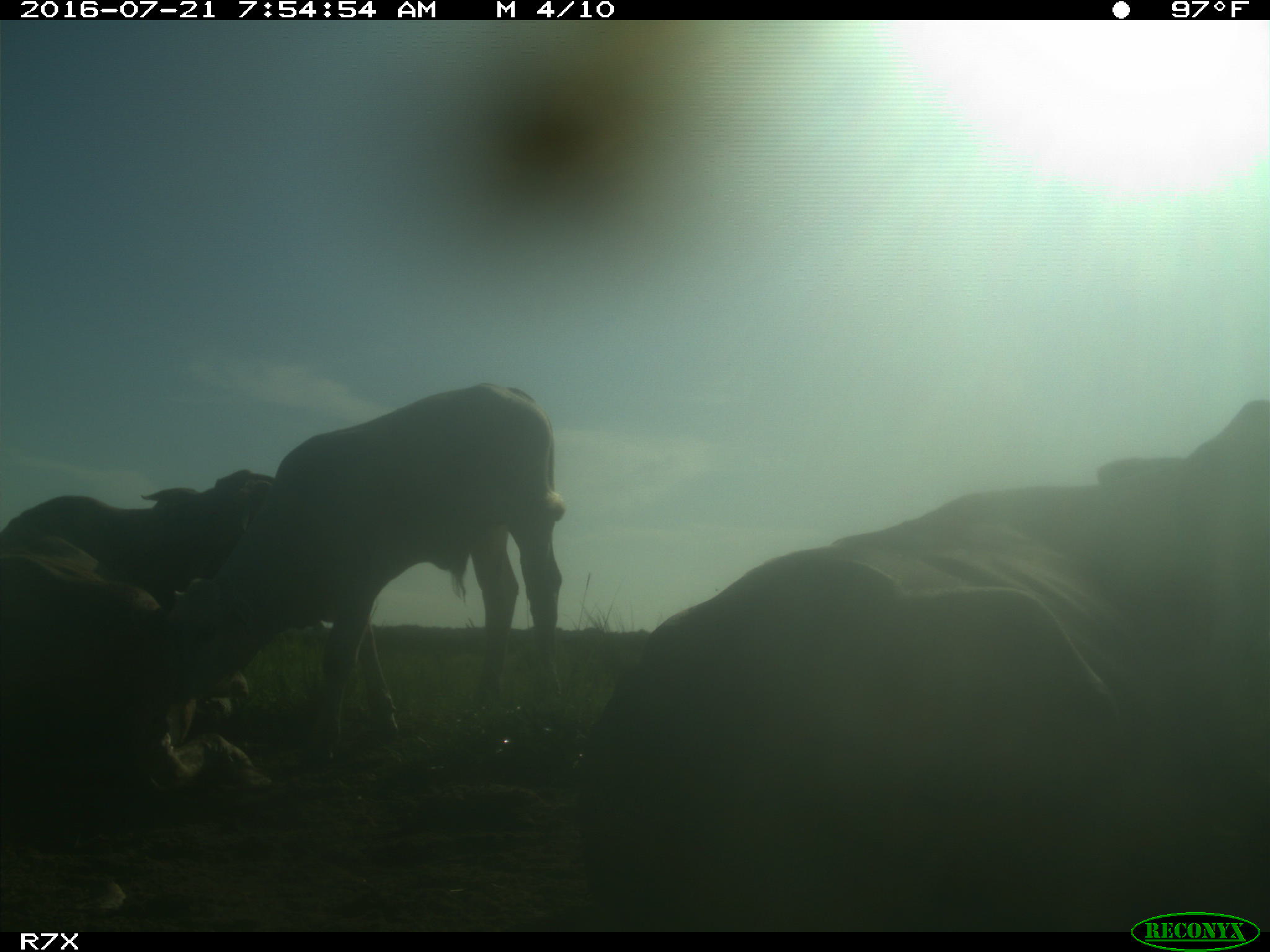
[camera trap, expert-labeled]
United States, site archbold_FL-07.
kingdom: Animalia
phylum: Chordata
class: Mammalia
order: Artiodactyla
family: Bovidae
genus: Bos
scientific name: Bos taurus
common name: domestic cow